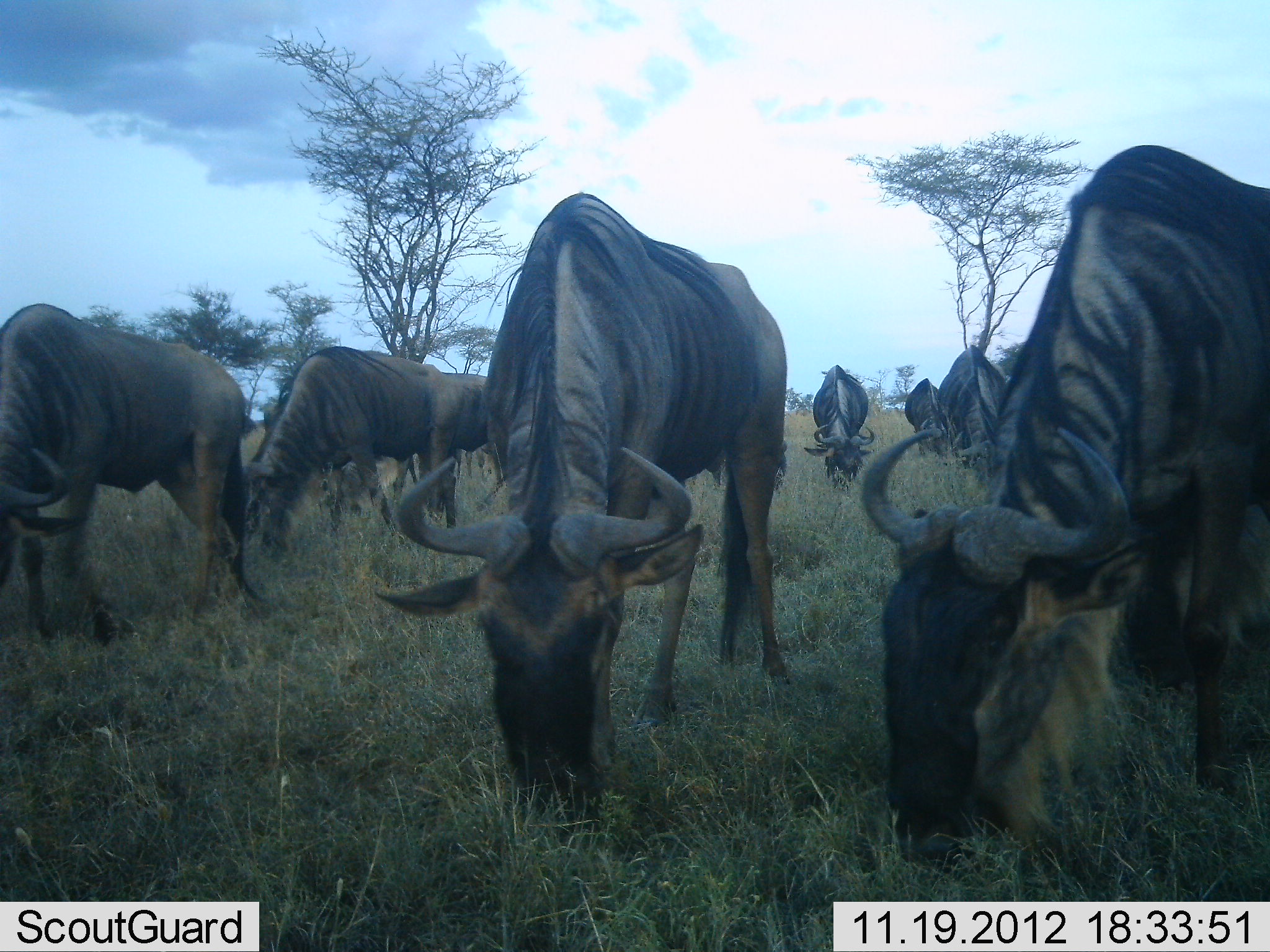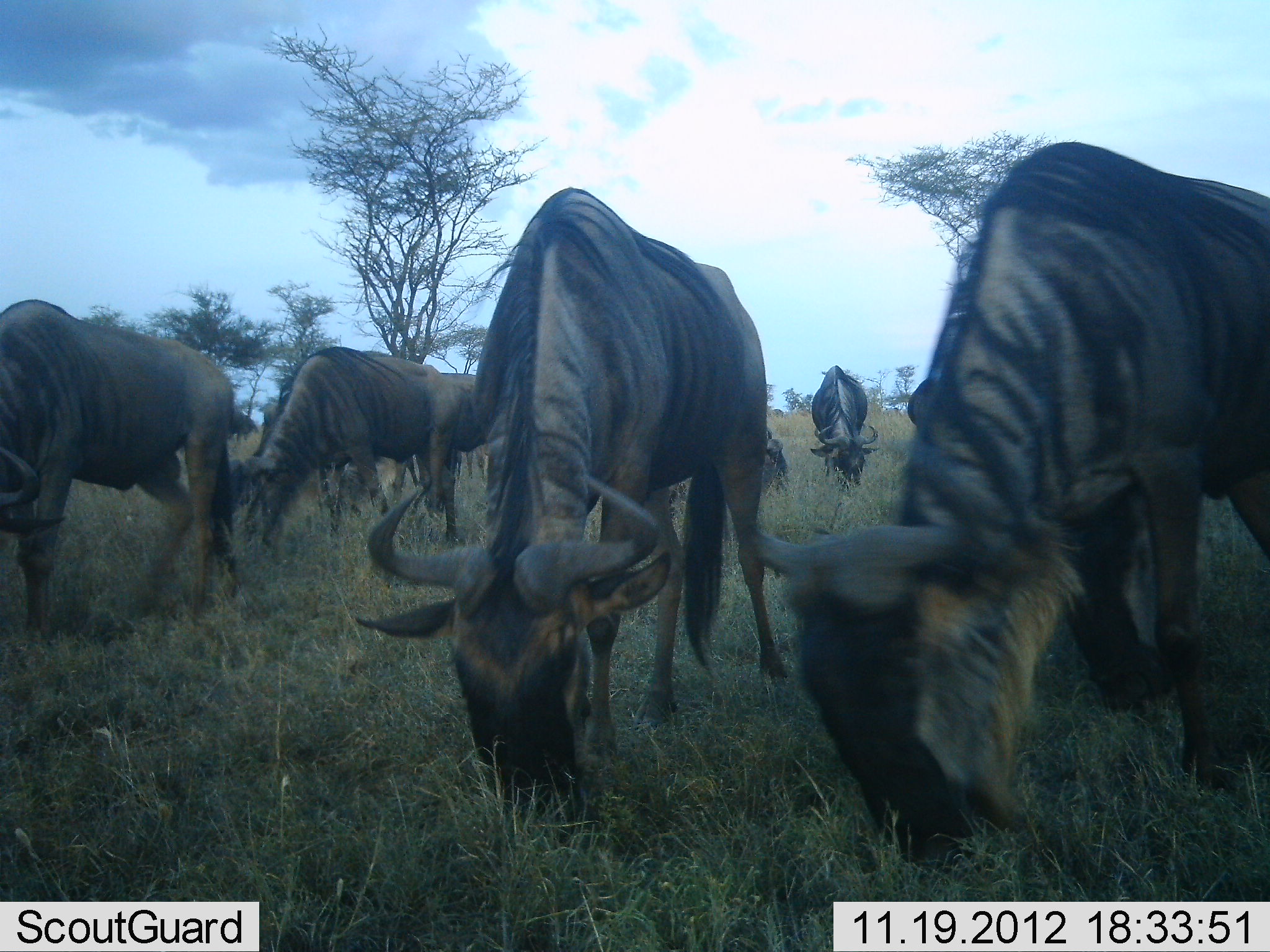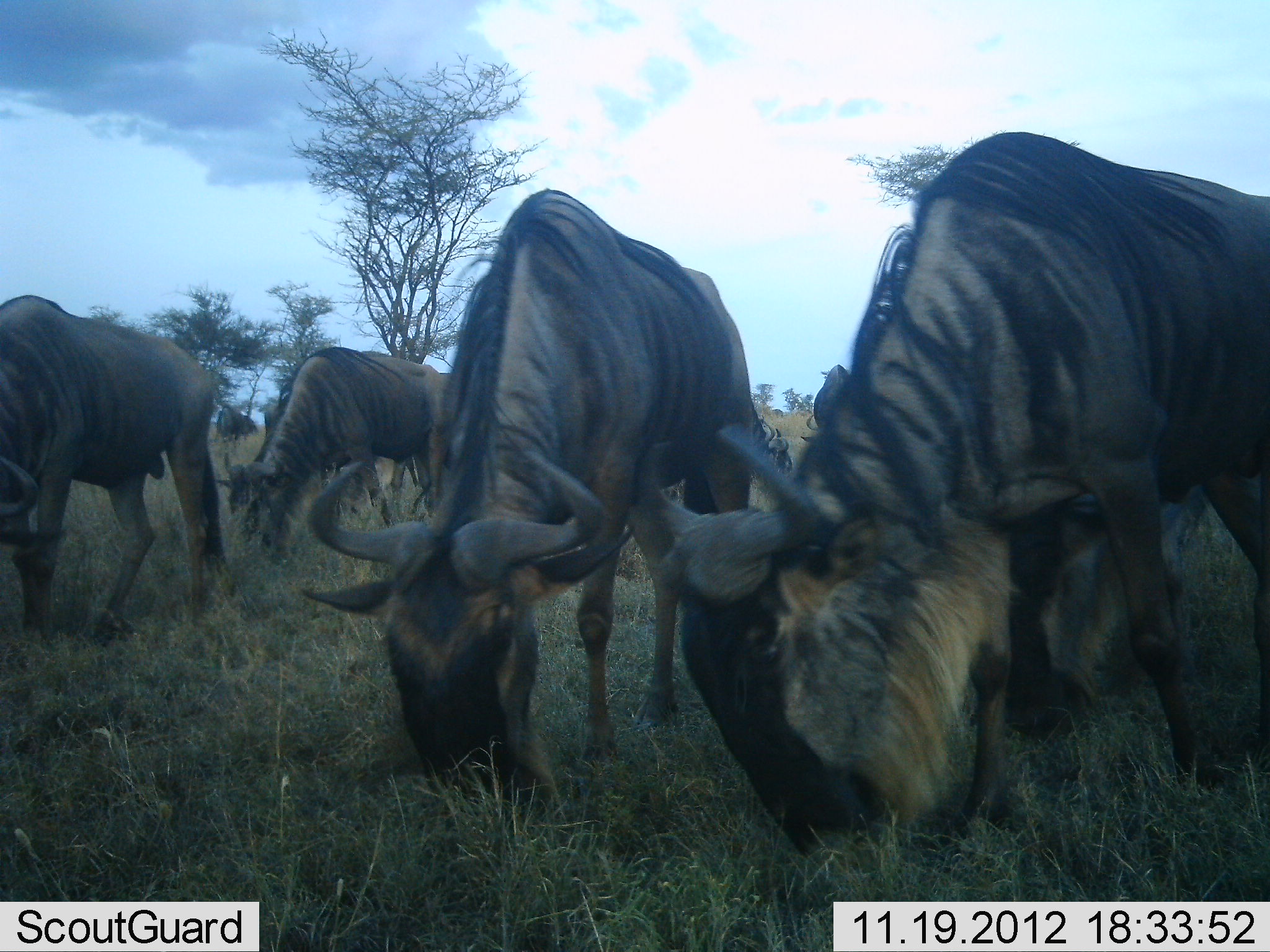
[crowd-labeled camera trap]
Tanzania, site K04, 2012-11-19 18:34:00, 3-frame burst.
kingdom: Animalia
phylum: Chordata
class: Mammalia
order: Artiodactyla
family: Bovidae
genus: Connochaetes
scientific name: Connochaetes taurinus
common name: blue wildebeest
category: wildebeest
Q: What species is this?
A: Wildebeest (blue wildebeest) (Connochaetes taurinus).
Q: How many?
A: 9.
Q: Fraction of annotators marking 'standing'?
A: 30%.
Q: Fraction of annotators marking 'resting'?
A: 0%.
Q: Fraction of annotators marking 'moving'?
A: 50%.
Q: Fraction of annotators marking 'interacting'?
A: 0%.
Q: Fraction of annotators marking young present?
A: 0%.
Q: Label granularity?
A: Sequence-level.